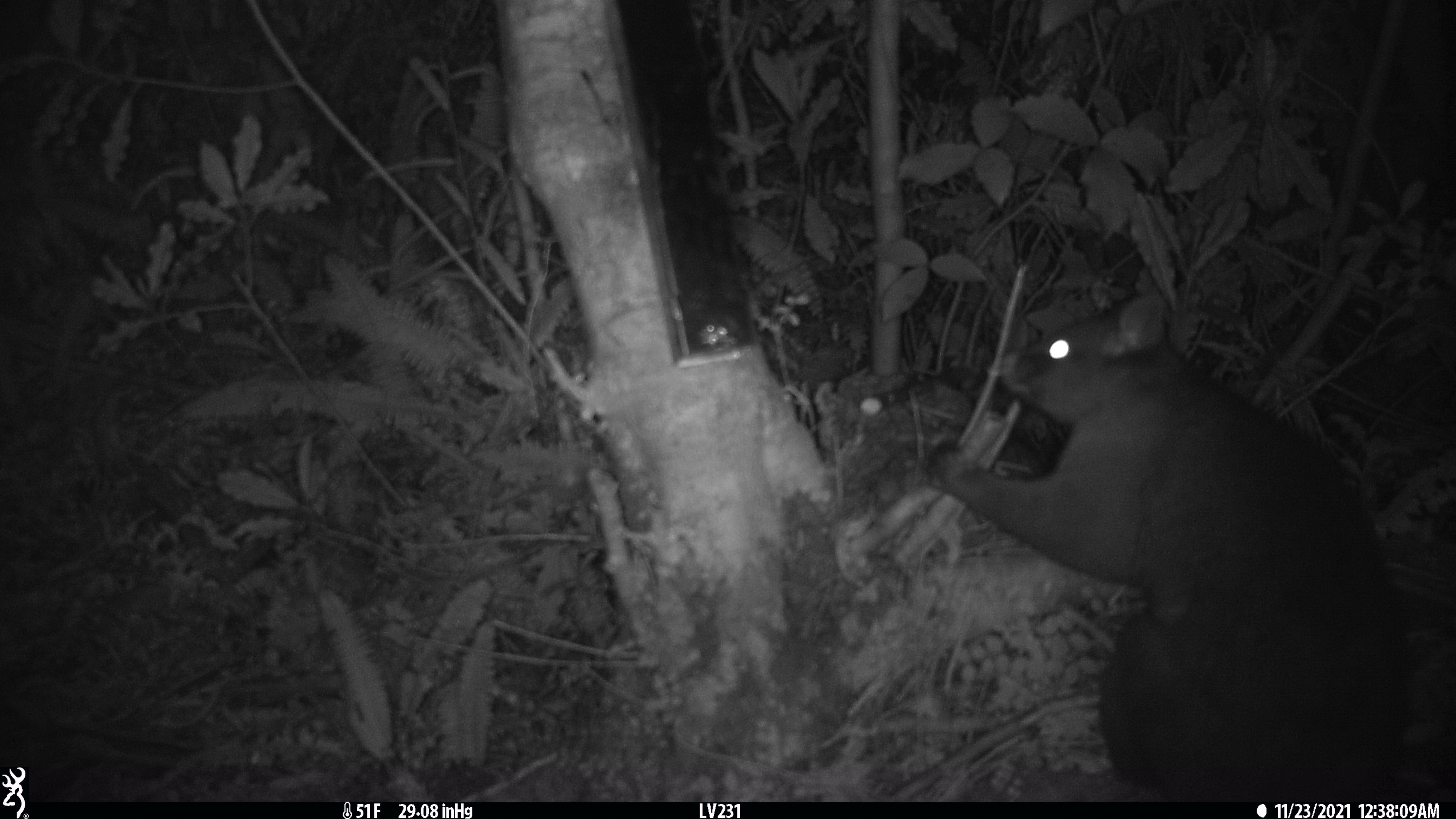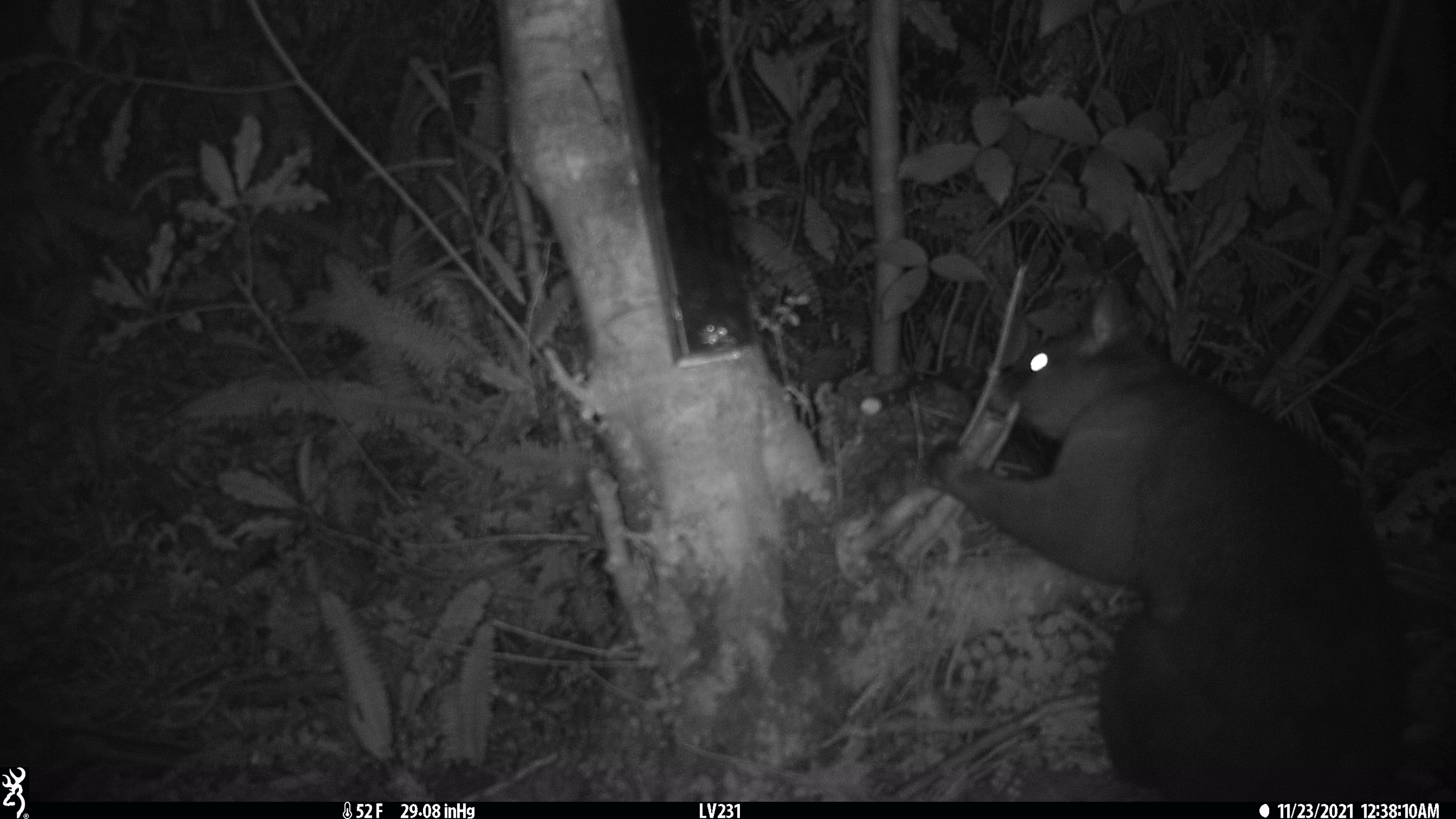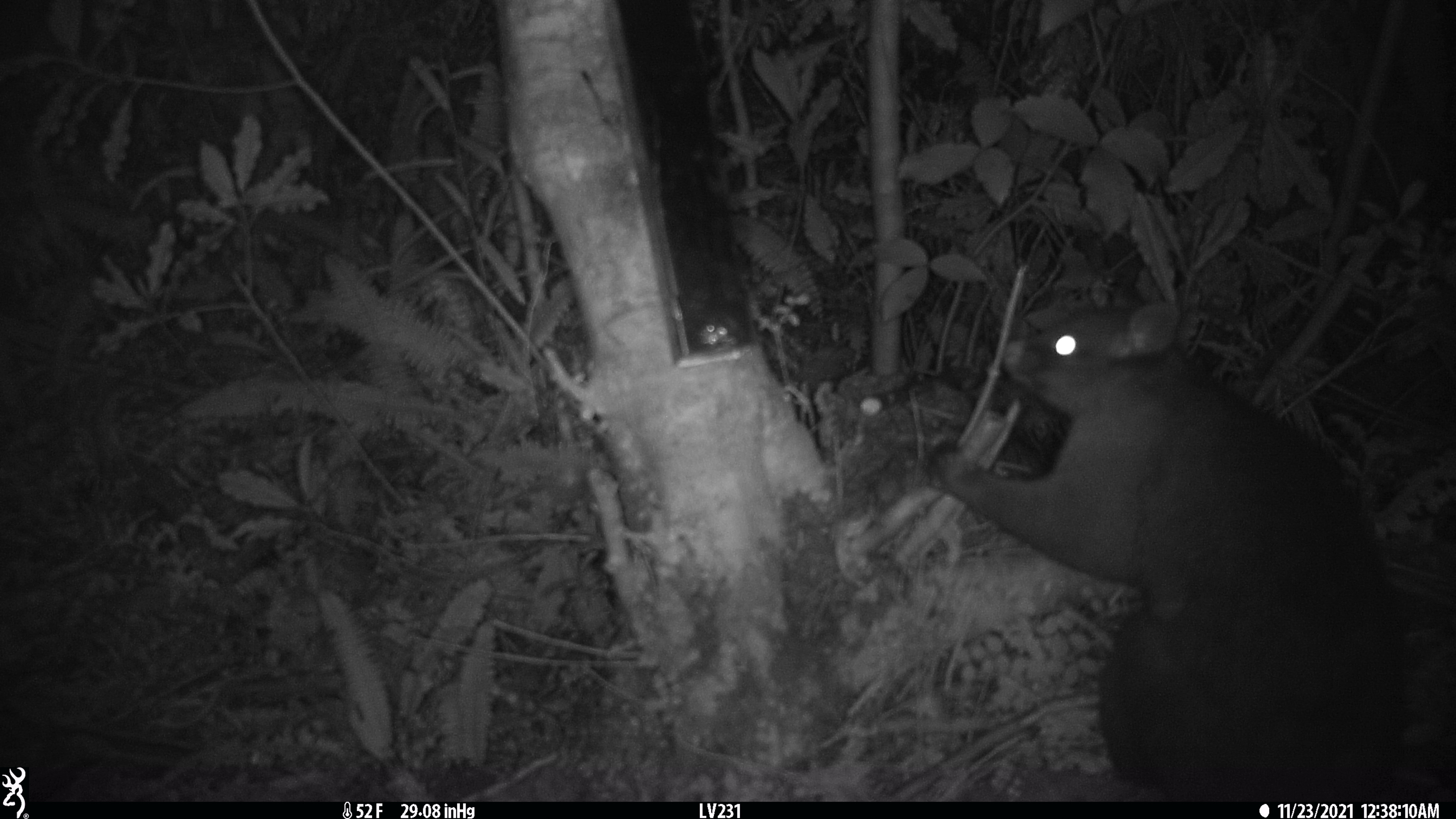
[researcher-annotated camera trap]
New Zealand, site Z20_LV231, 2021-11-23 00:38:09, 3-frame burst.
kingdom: Animalia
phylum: Chordata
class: Mammalia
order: Diprotodontia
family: Phalangeridae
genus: Trichosurus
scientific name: Trichosurus vulpecula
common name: common brushtail possum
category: possum